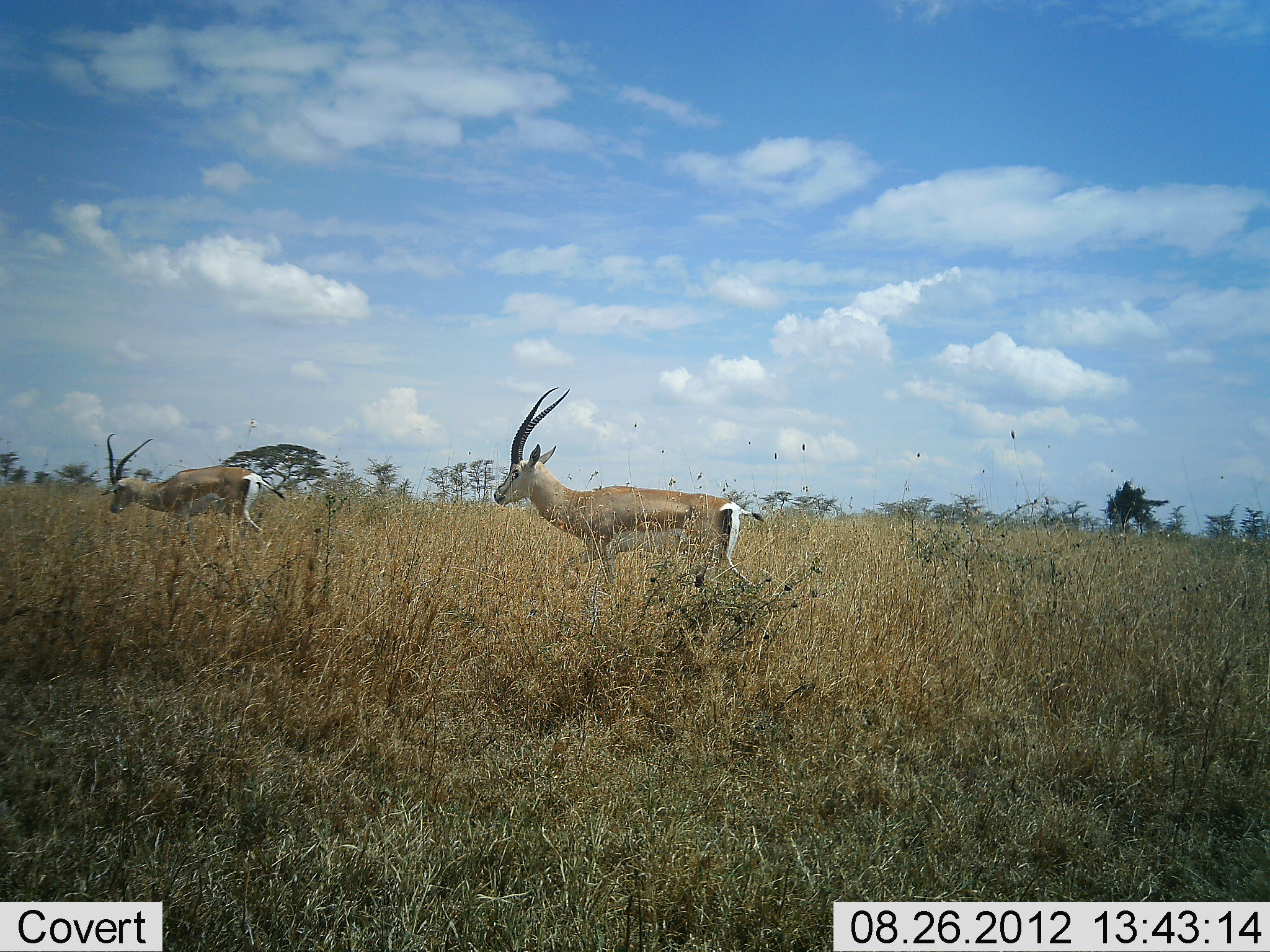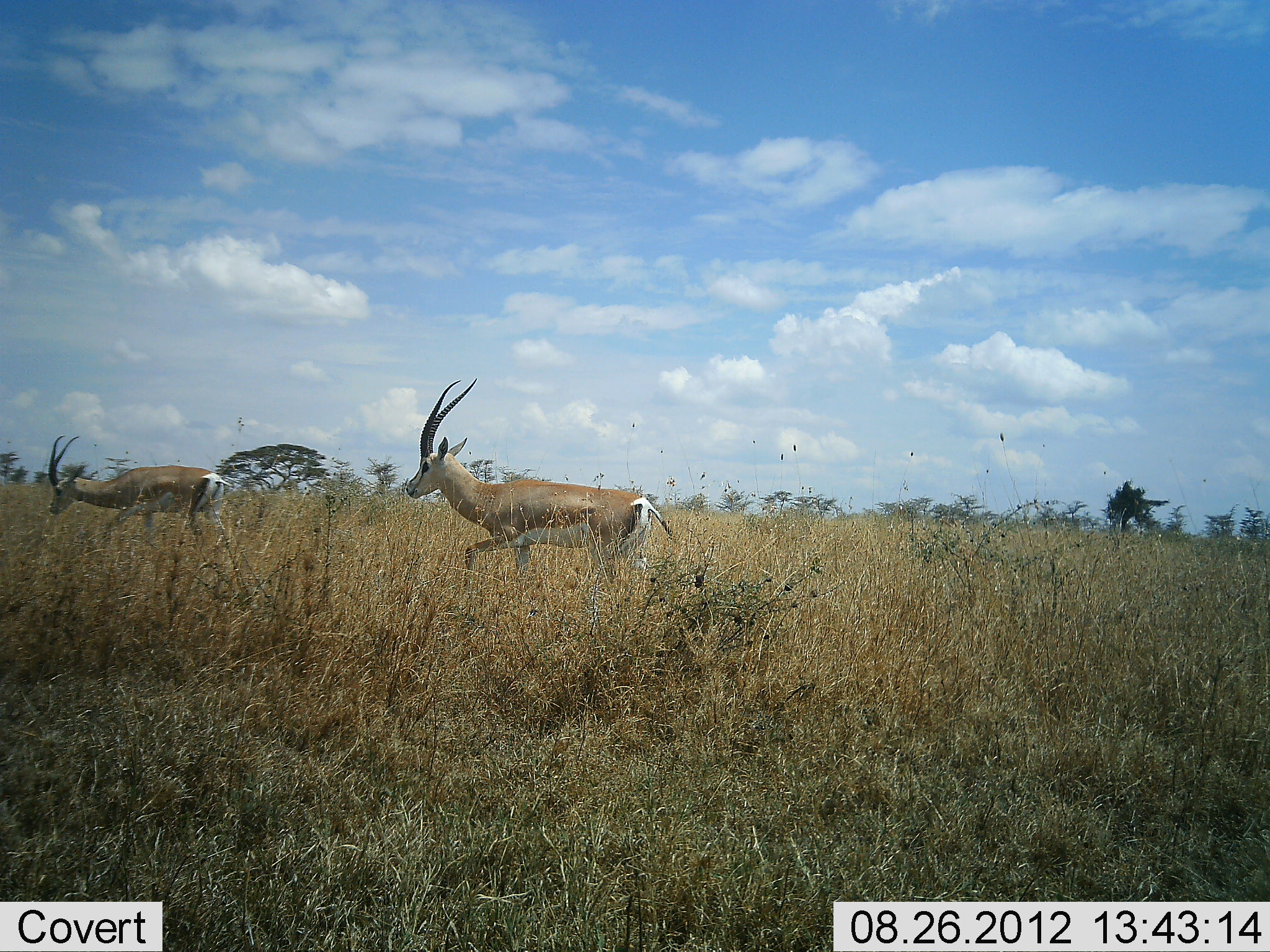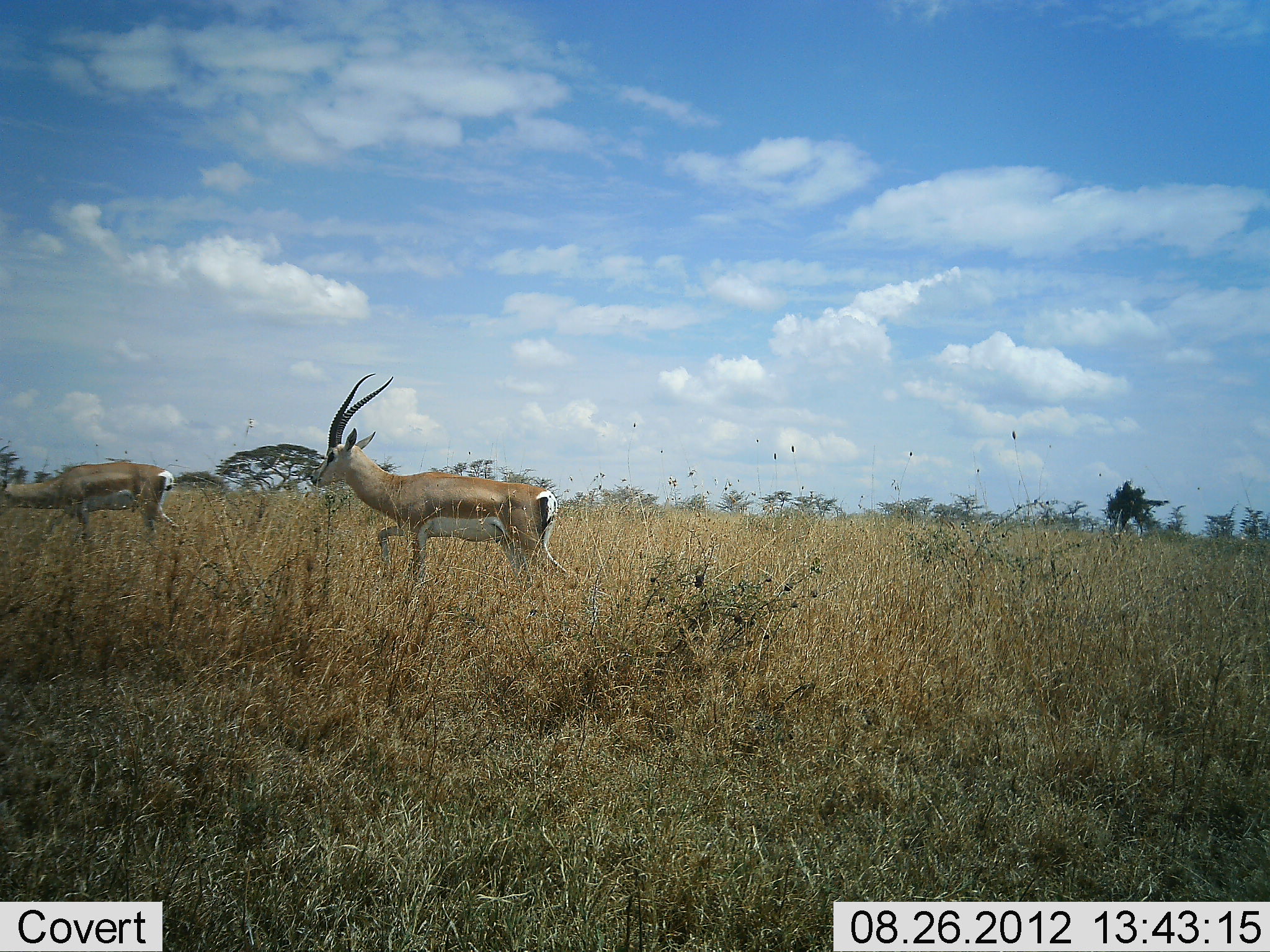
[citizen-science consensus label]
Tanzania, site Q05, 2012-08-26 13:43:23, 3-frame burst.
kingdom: Animalia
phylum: Chordata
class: Mammalia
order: Artiodactyla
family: Bovidae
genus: Nanger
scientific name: Nanger granti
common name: grant's gazelle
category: gazellegrants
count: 2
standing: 0%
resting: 0%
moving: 100%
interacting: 0%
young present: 0%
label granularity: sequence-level